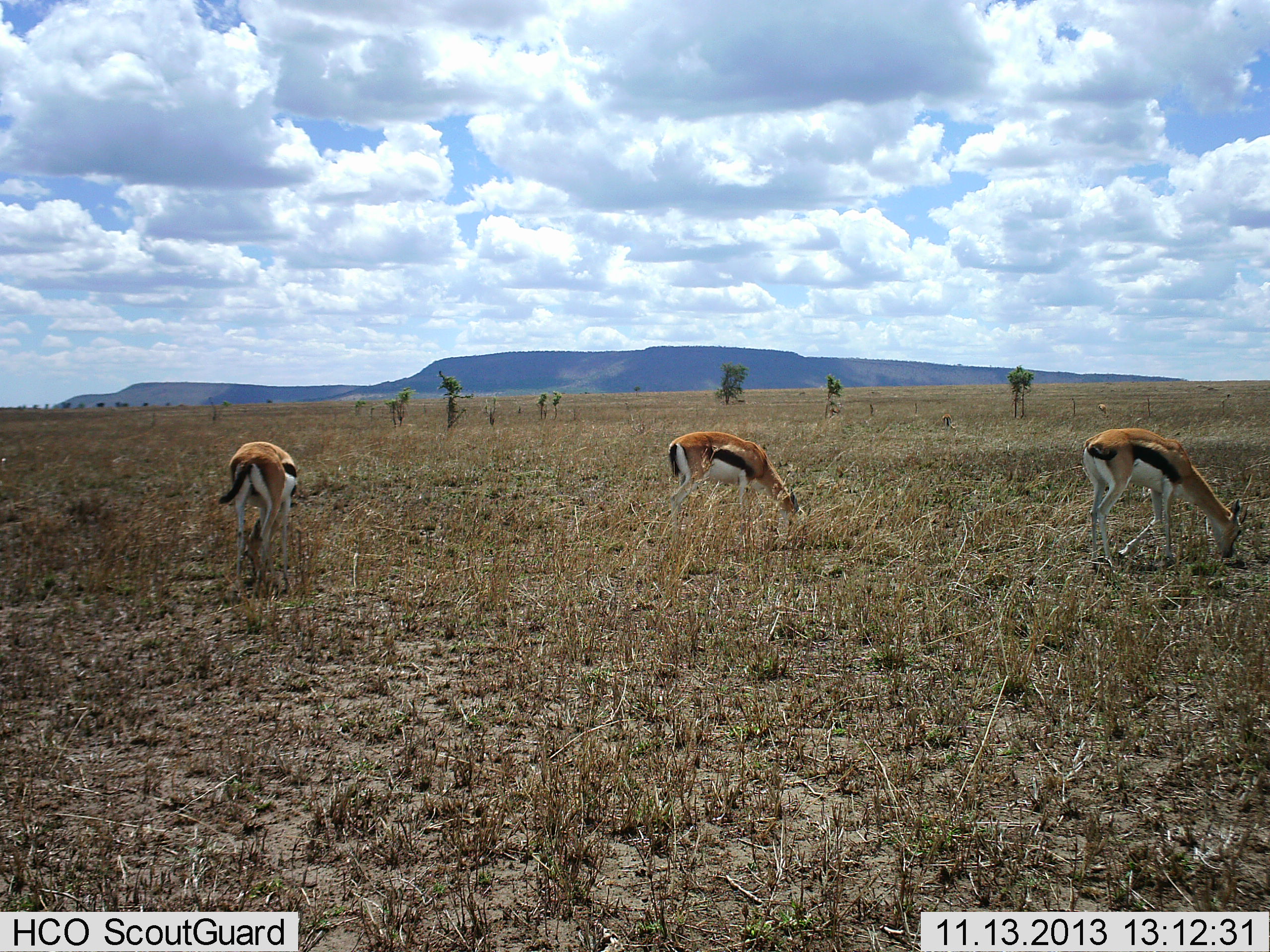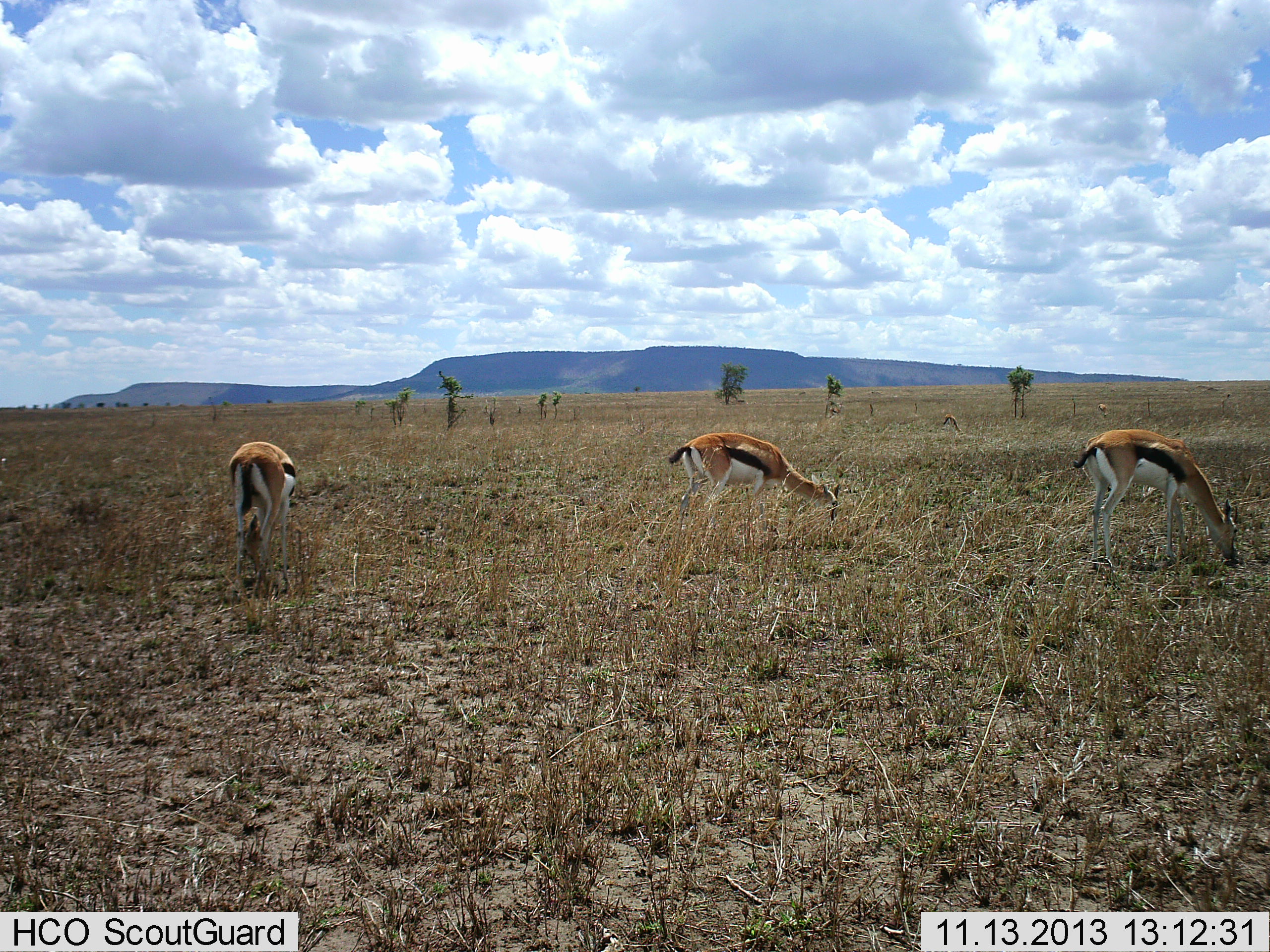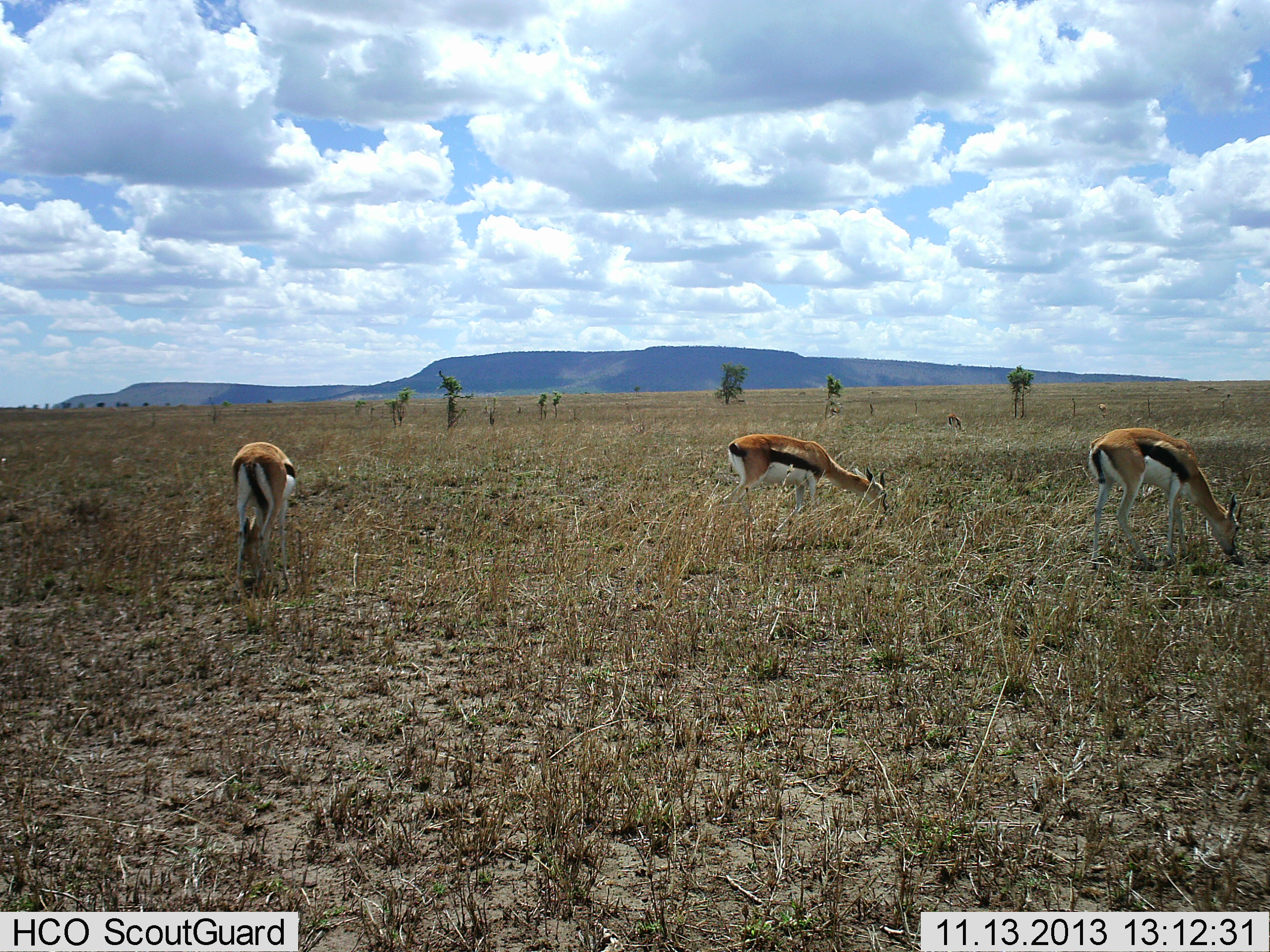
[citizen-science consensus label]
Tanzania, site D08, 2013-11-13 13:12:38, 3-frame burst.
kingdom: Animalia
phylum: Chordata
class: Mammalia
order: Artiodactyla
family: Bovidae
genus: Eudorcas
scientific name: Eudorcas thomsonii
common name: thomson's gazelle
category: gazellethomsons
Gazellethomsons (thomson's gazelle) (Eudorcas thomsonii), count 3. Behavior (volunteer vote fractions): standing 30%, resting 0%, moving 20%, interacting 0%. Young present (vote fraction): 0%. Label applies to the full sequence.